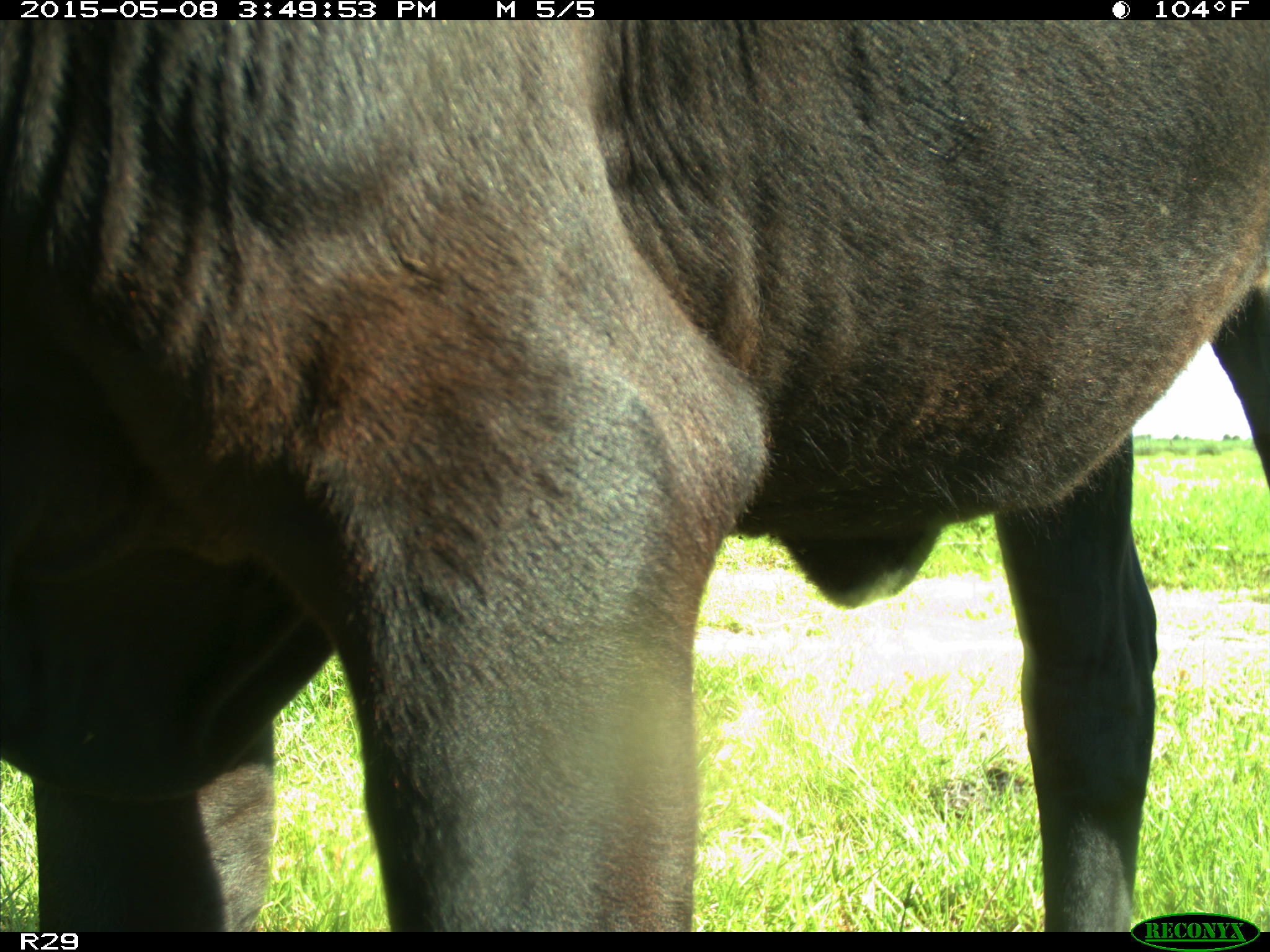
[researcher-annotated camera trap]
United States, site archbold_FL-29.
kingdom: Animalia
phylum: Chordata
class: Mammalia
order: Artiodactyla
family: Bovidae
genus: Bos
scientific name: Bos taurus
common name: domestic cow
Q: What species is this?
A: Bos taurus (domestic cow).